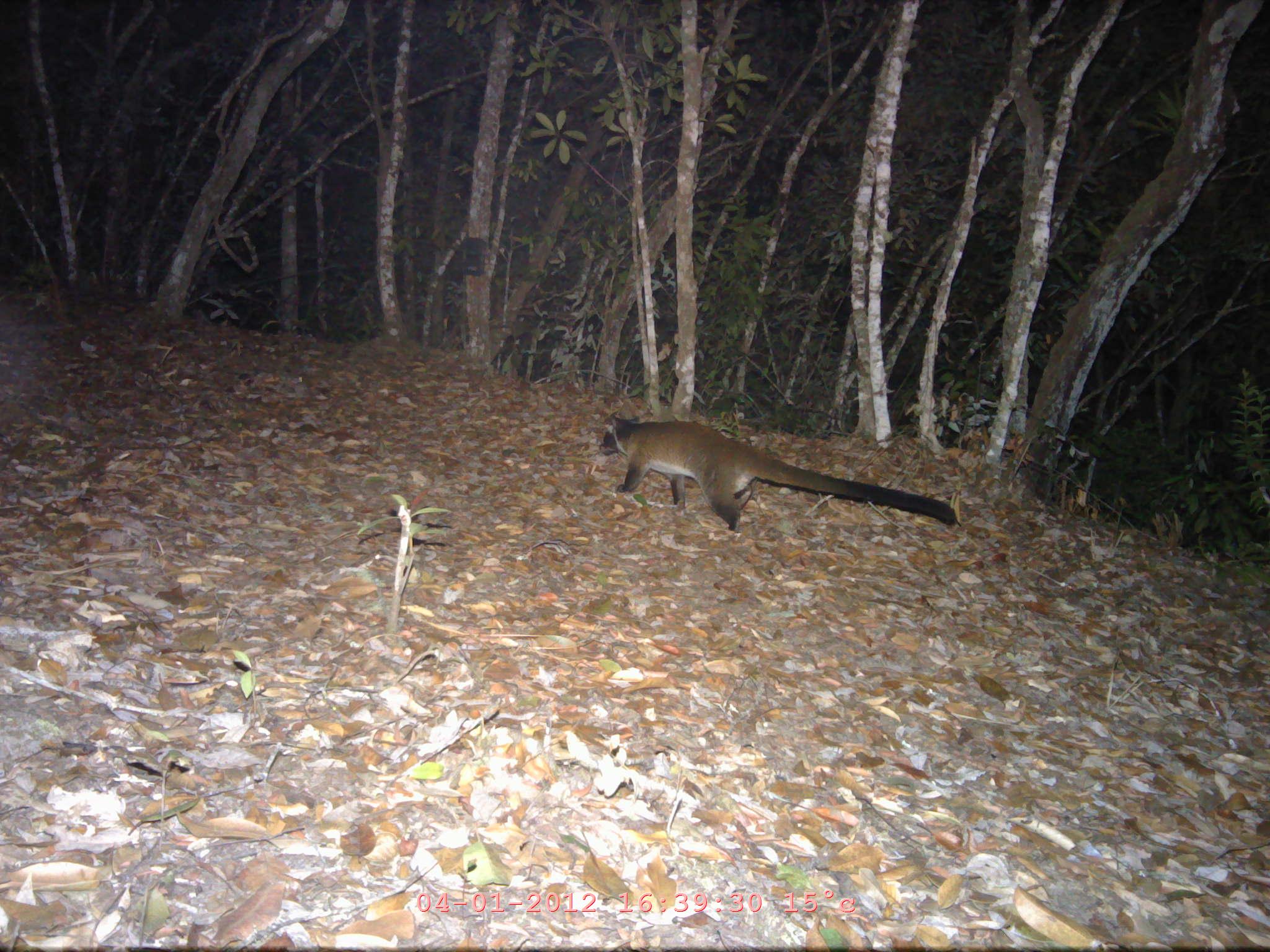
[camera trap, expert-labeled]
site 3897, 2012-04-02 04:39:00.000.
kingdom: Animalia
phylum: Chordata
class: Mammalia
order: Carnivora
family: Viverridae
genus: Paguma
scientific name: Paguma larvata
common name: masked palm civet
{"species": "Paguma larvata (masked palm civet)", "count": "1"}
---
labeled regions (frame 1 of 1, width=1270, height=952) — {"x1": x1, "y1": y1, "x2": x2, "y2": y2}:
paguma larvata: {"x1": 598, "y1": 410, "x2": 955, "y2": 530}